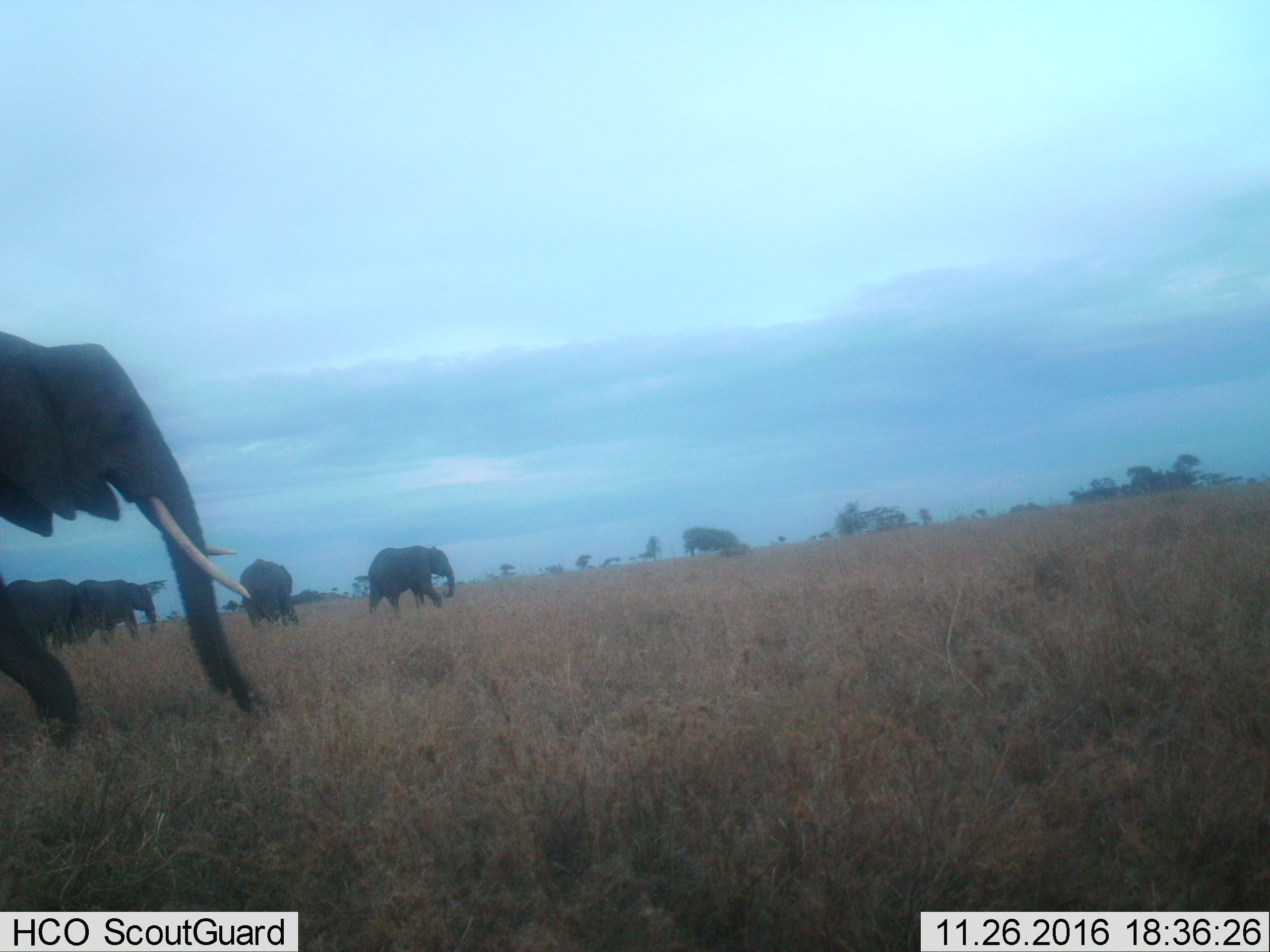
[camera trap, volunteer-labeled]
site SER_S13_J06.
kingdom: Animalia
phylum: Chordata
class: Mammalia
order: Proboscidea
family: Elephantidae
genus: Loxodonta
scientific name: Loxodonta africana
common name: african bush elephant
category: elephant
Elephant (african bush elephant) (Loxodonta africana), count 5. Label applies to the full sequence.